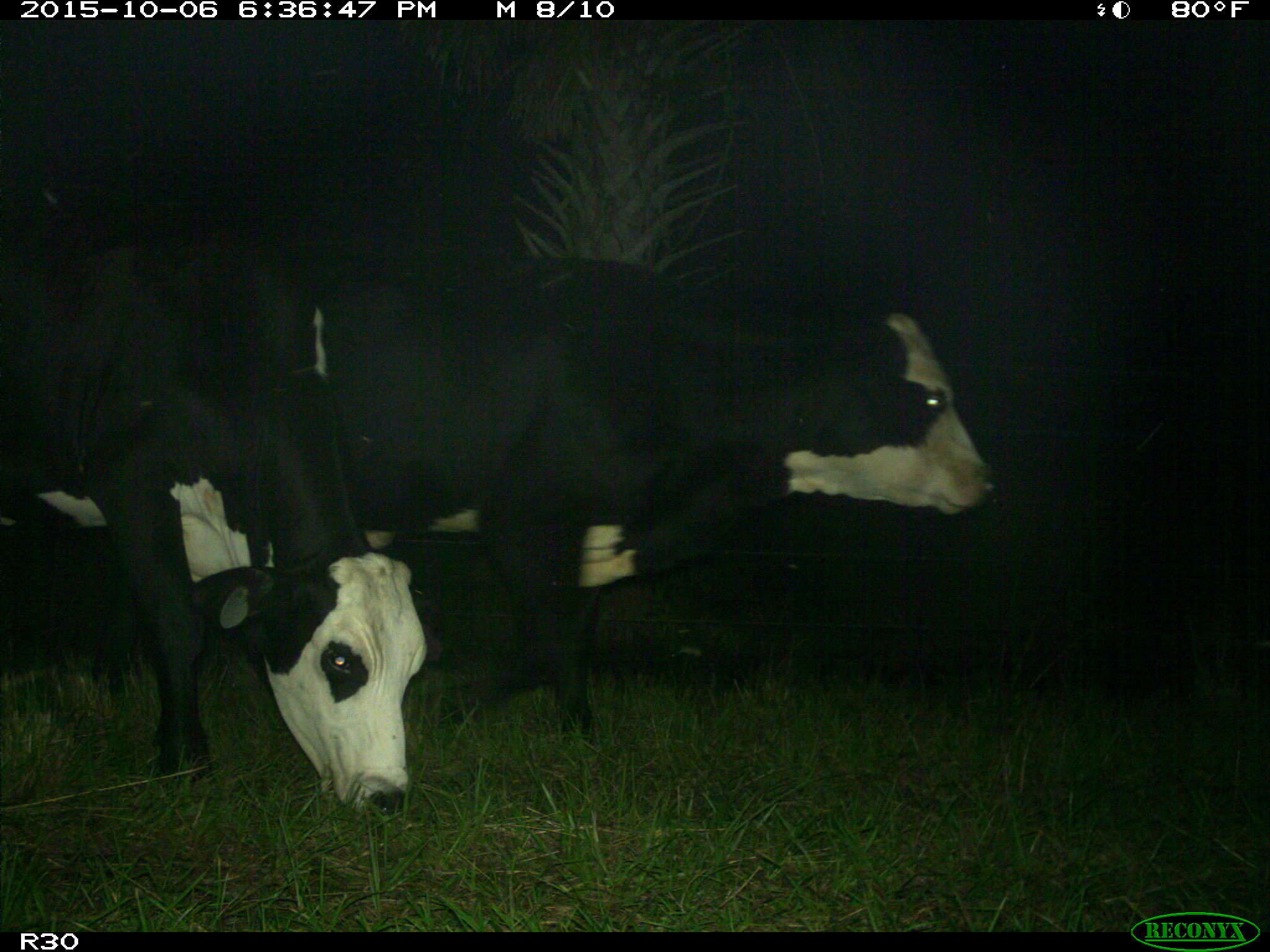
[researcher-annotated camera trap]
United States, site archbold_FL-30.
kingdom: Animalia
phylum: Chordata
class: Mammalia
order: Artiodactyla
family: Bovidae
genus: Bos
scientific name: Bos taurus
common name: domestic cow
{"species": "Bos taurus (domestic cow)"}